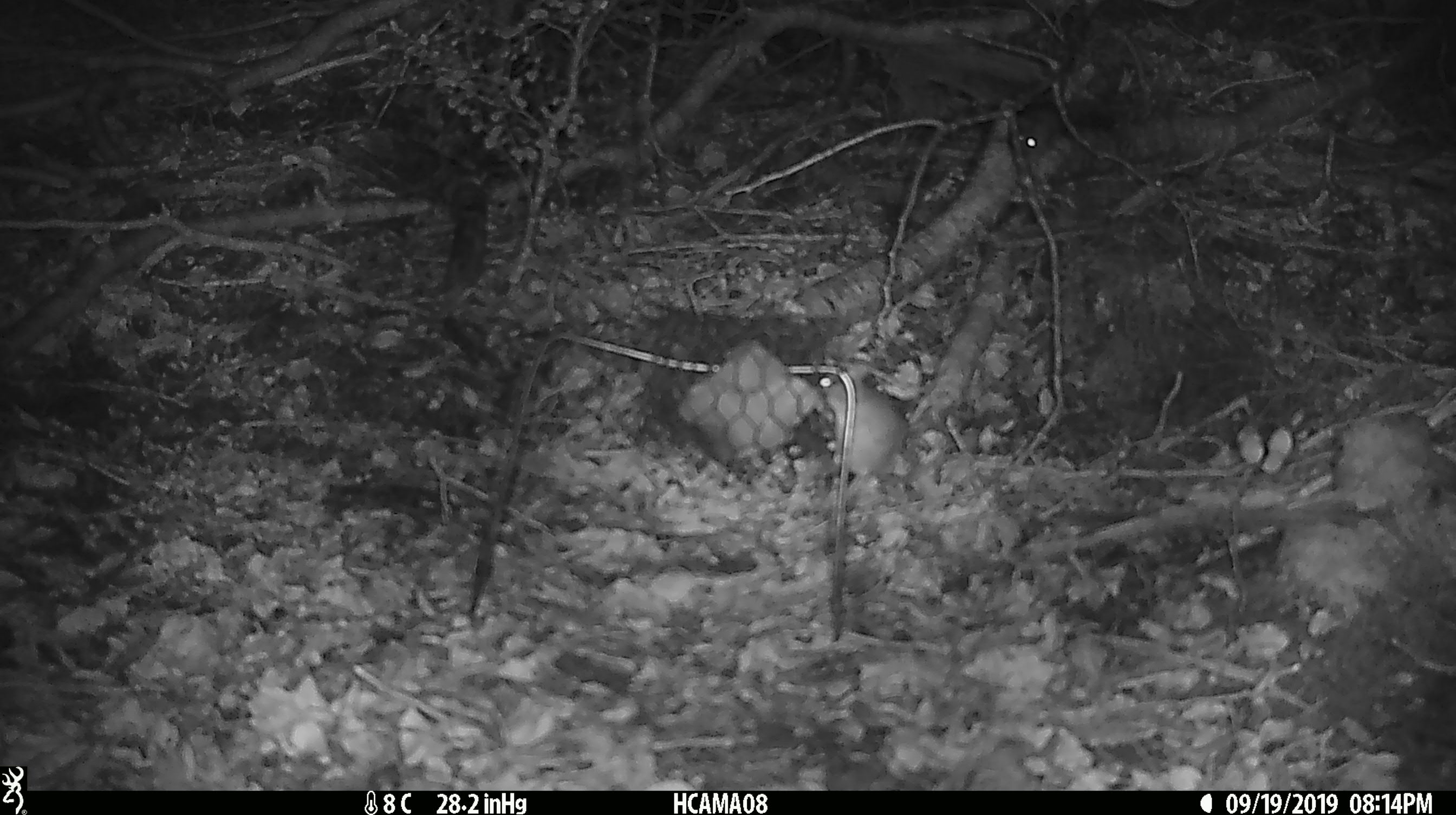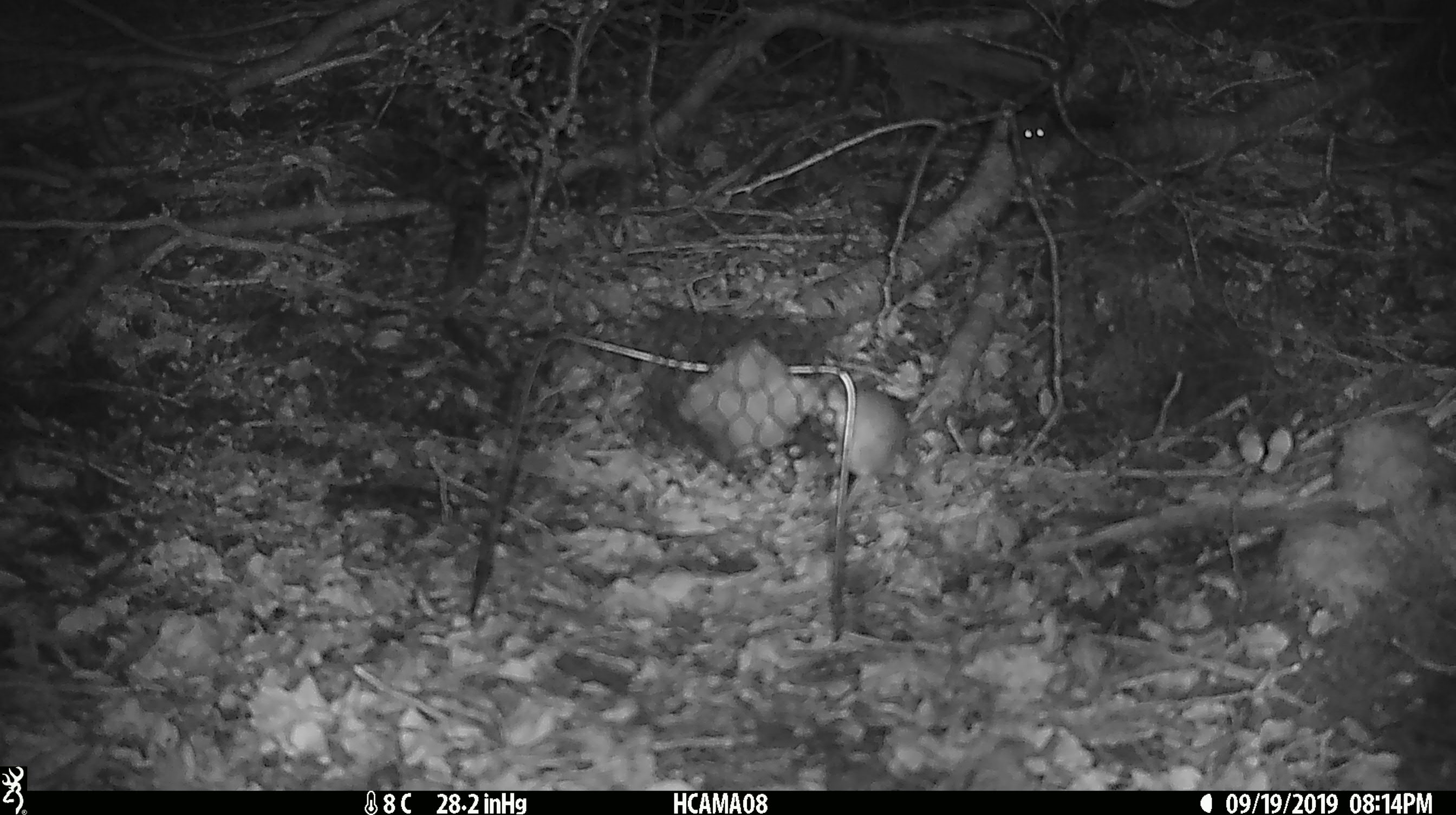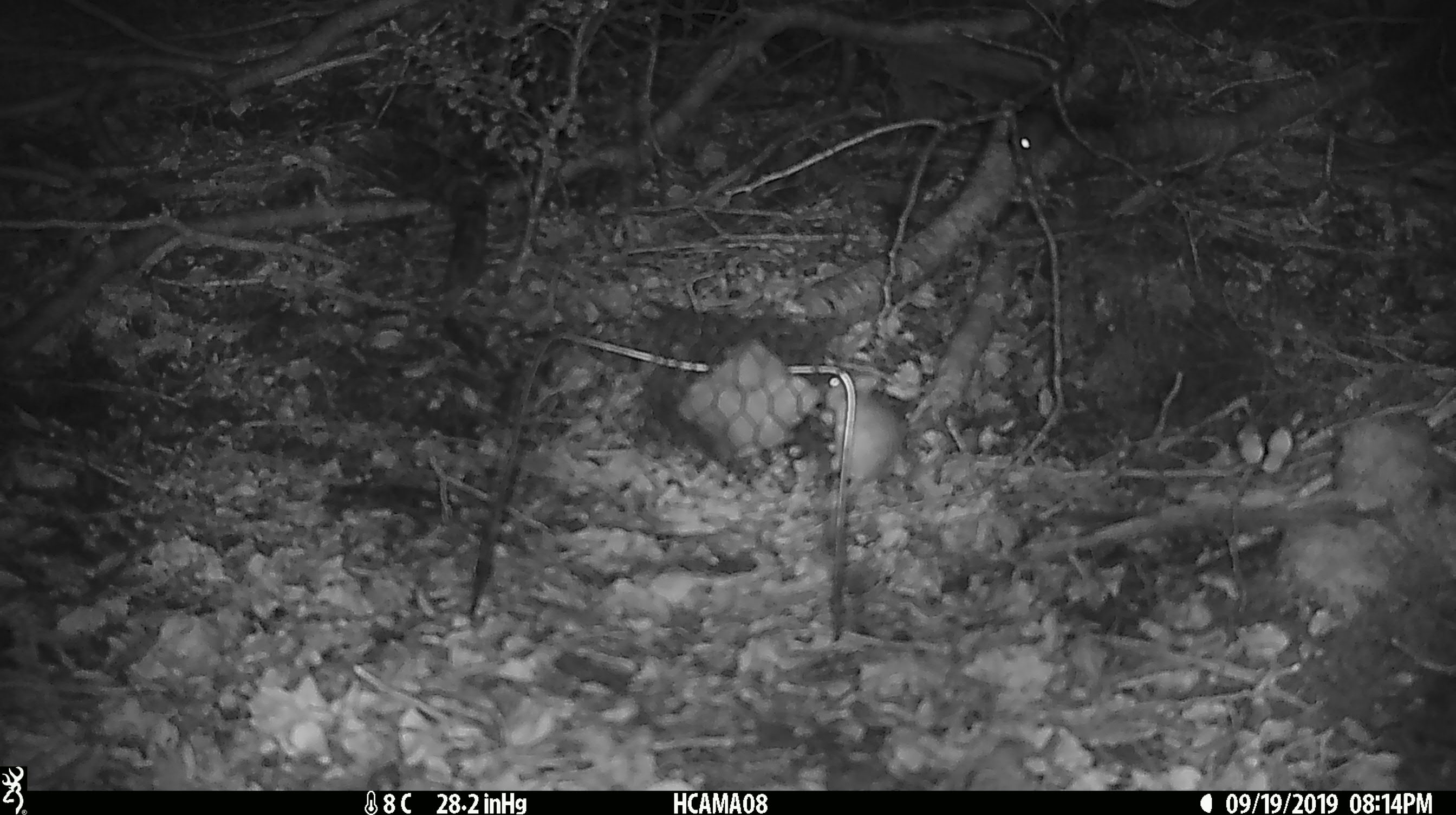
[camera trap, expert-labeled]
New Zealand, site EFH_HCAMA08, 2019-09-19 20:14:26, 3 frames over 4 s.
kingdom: Animalia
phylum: Chordata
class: Mammalia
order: Rodentia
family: Muridae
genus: Mus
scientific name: Mus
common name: mouse